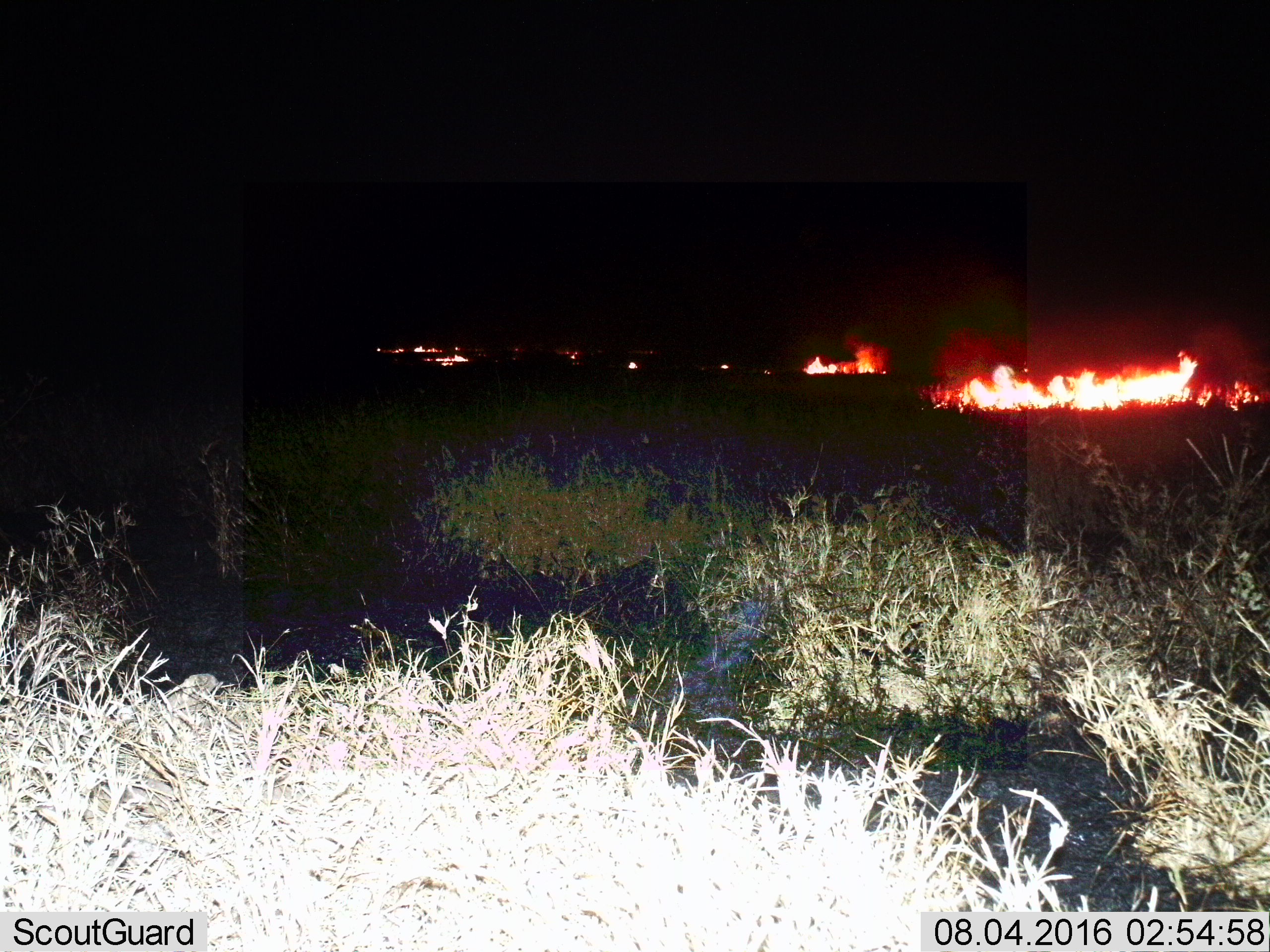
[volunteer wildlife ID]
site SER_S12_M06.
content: unidentified animal